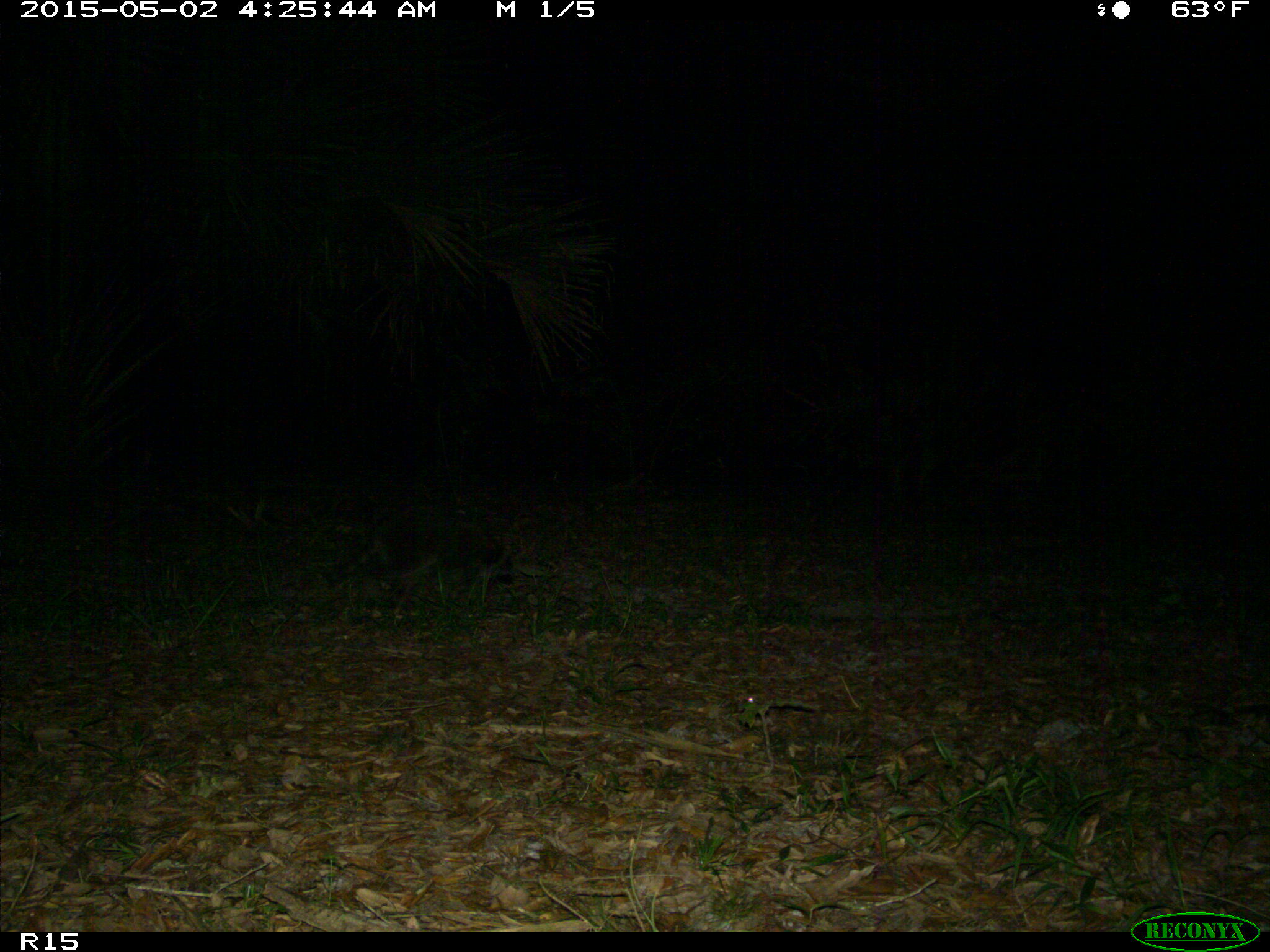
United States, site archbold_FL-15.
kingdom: Animalia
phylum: Chordata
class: Mammalia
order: Carnivora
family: Procyonidae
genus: Procyon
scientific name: Procyon lotor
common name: common raccoon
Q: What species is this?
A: Procyon lotor (common raccoon).